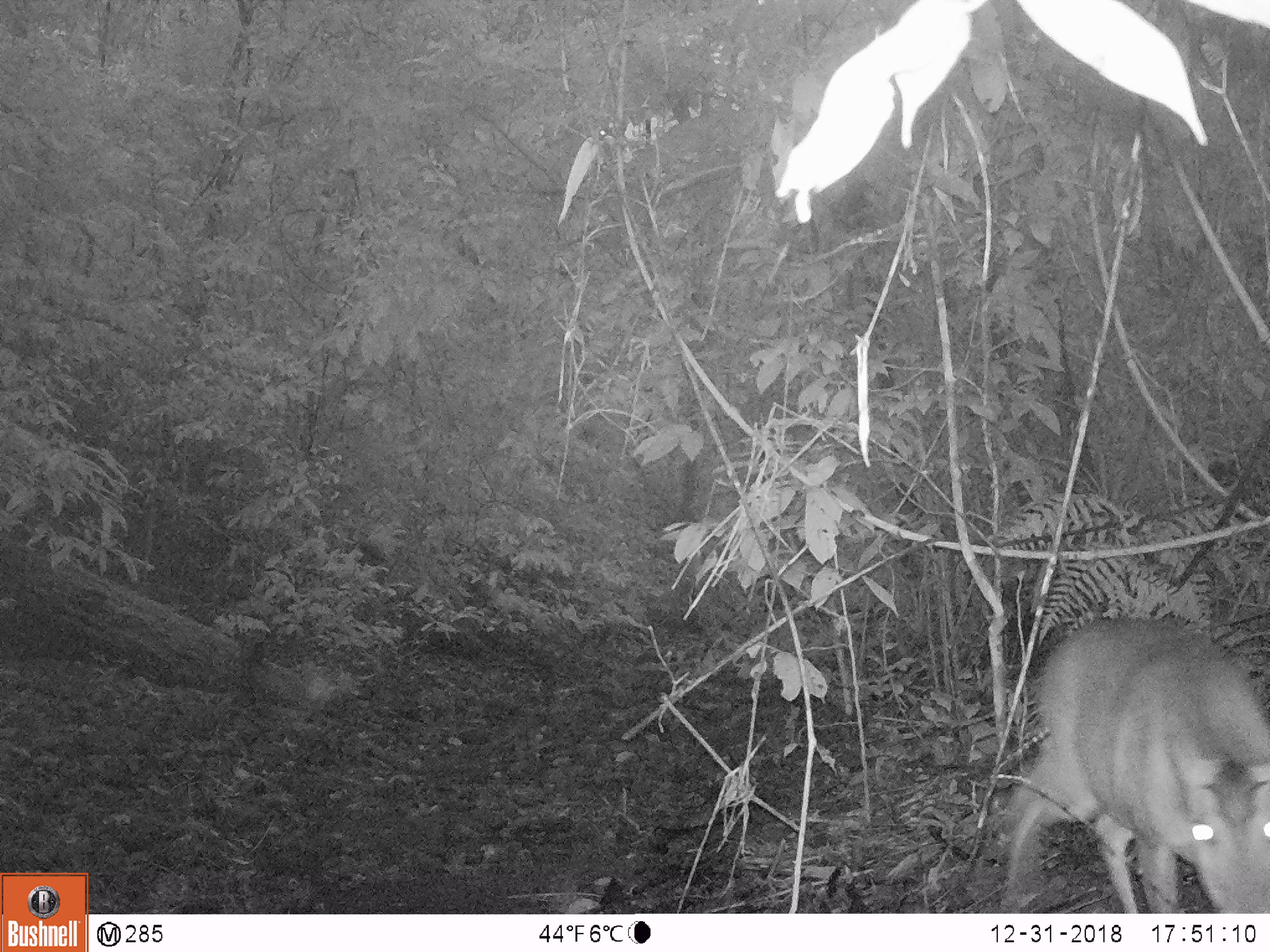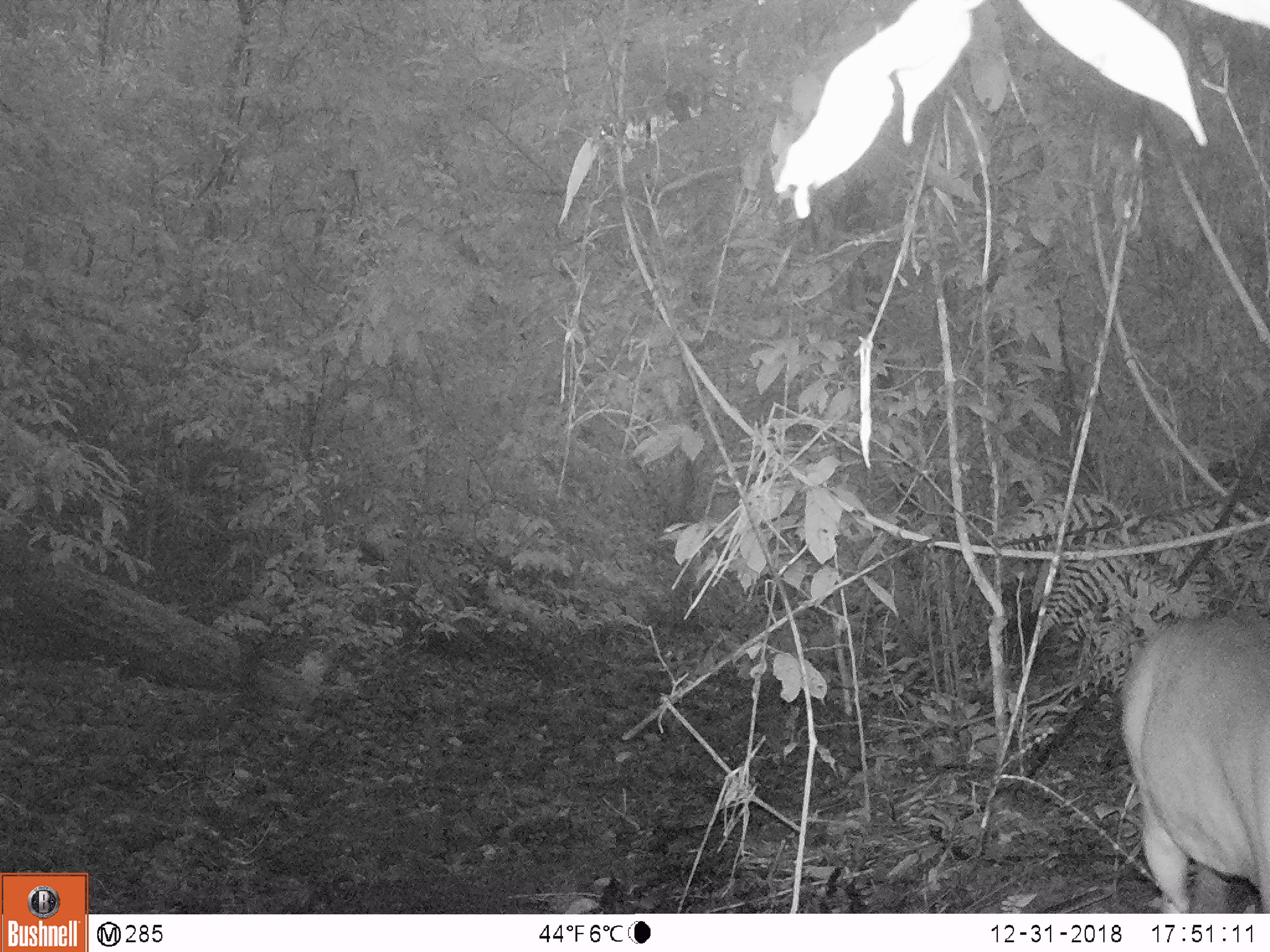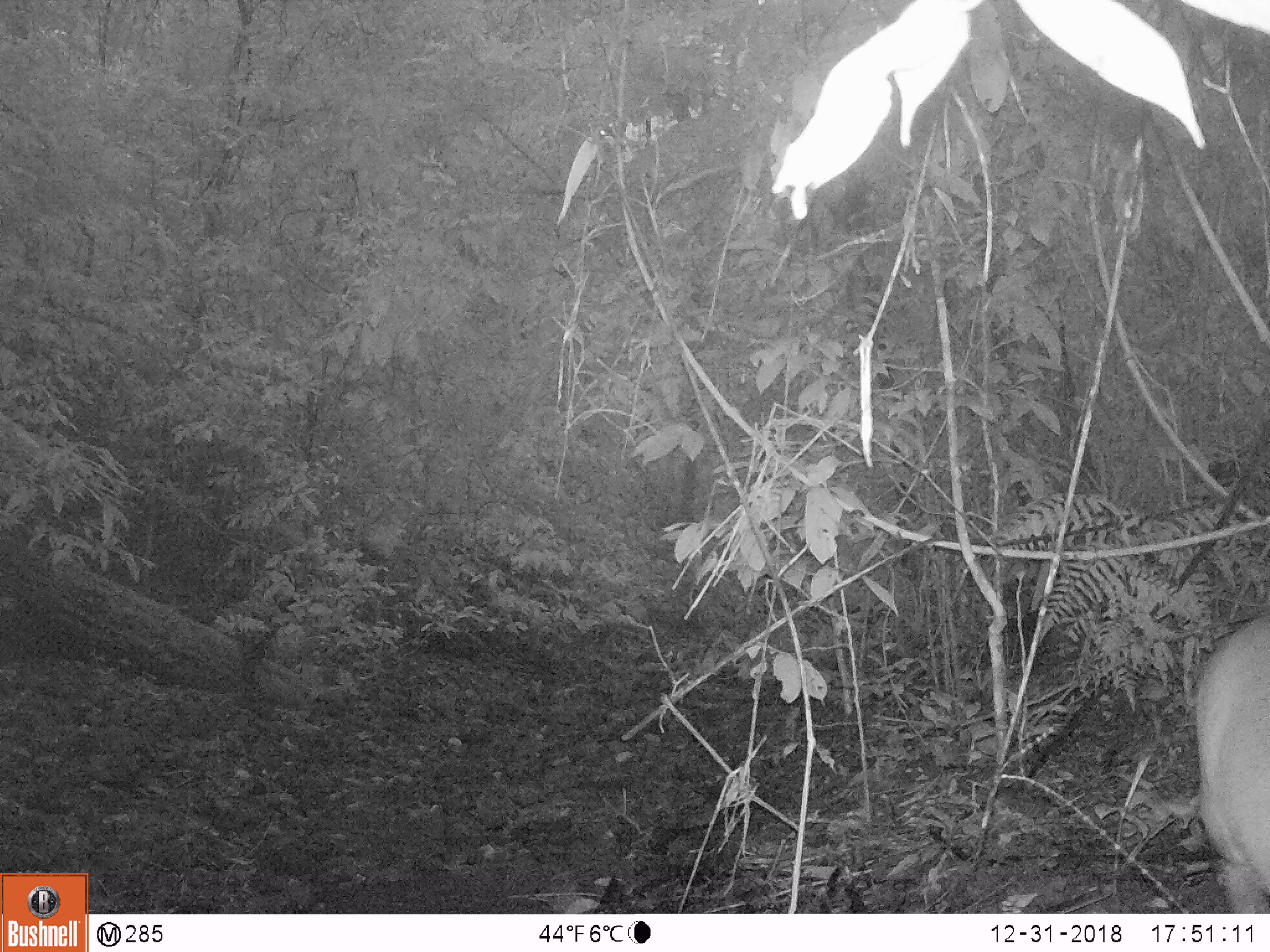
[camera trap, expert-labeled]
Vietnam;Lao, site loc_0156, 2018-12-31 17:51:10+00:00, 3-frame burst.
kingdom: Animalia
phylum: Chordata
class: Mammalia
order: Artiodactyla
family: Cervidae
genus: Muntiacus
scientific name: Muntiacus vuquangensis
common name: large-antlered muntjac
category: large antlered muntjac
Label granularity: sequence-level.